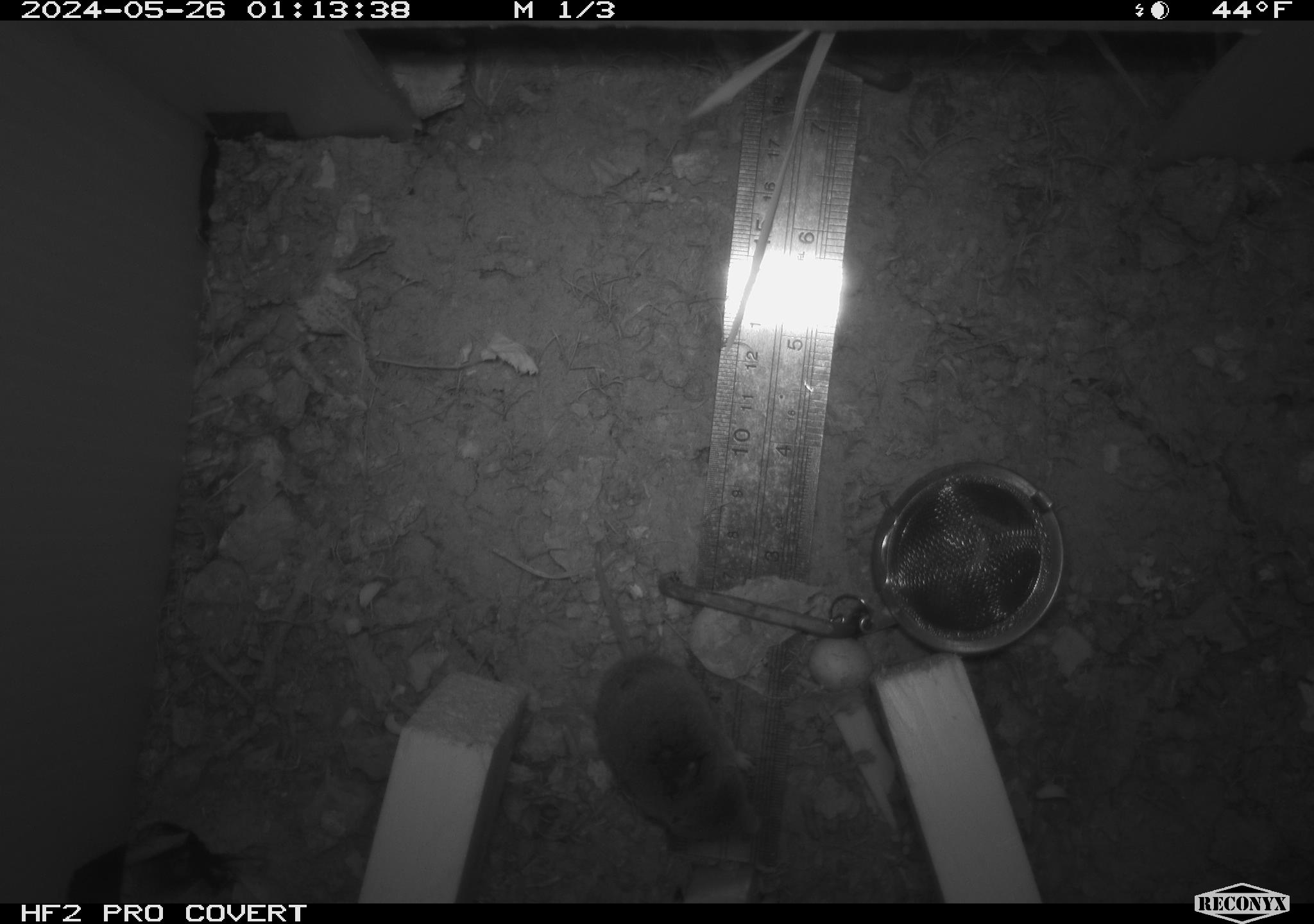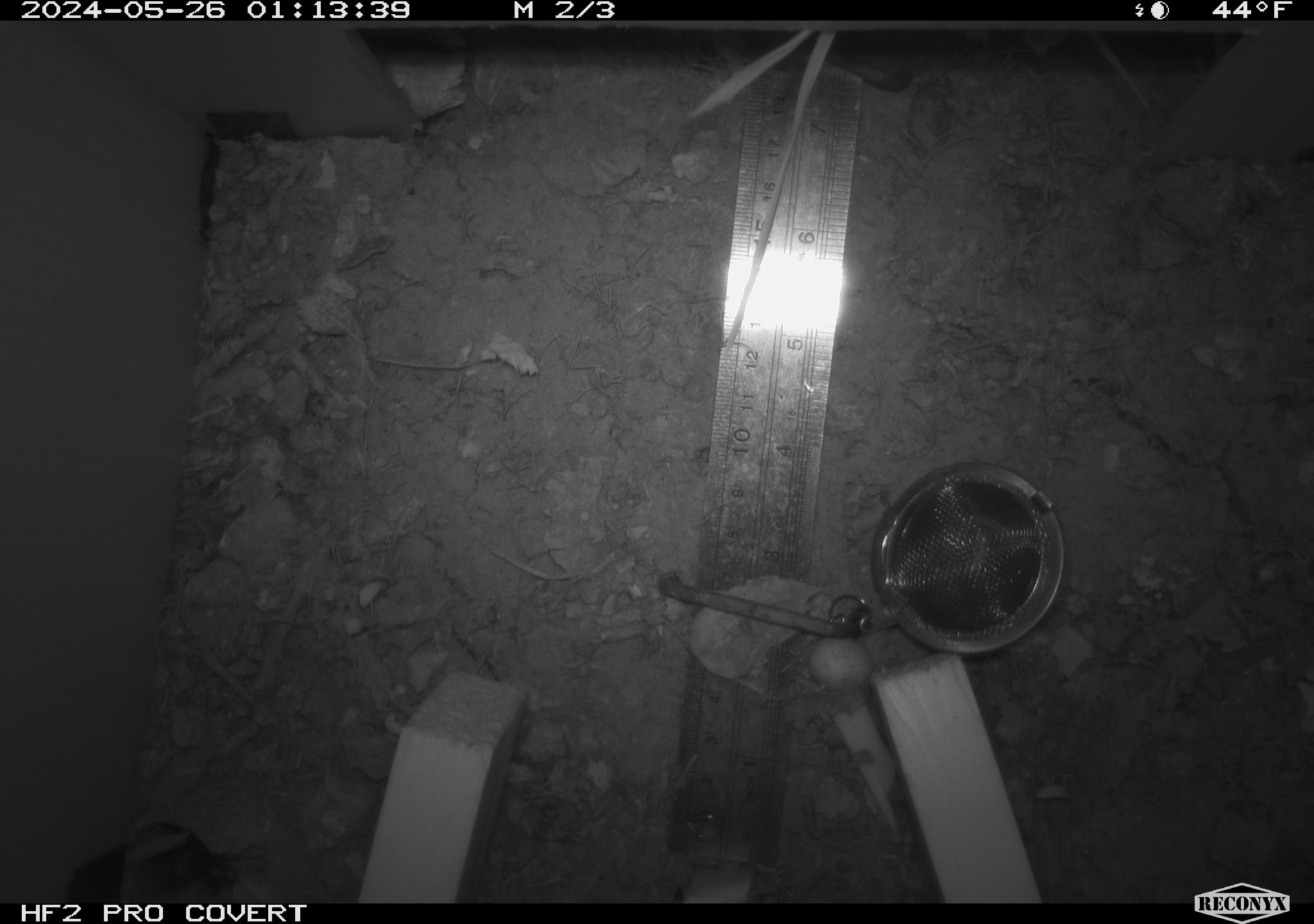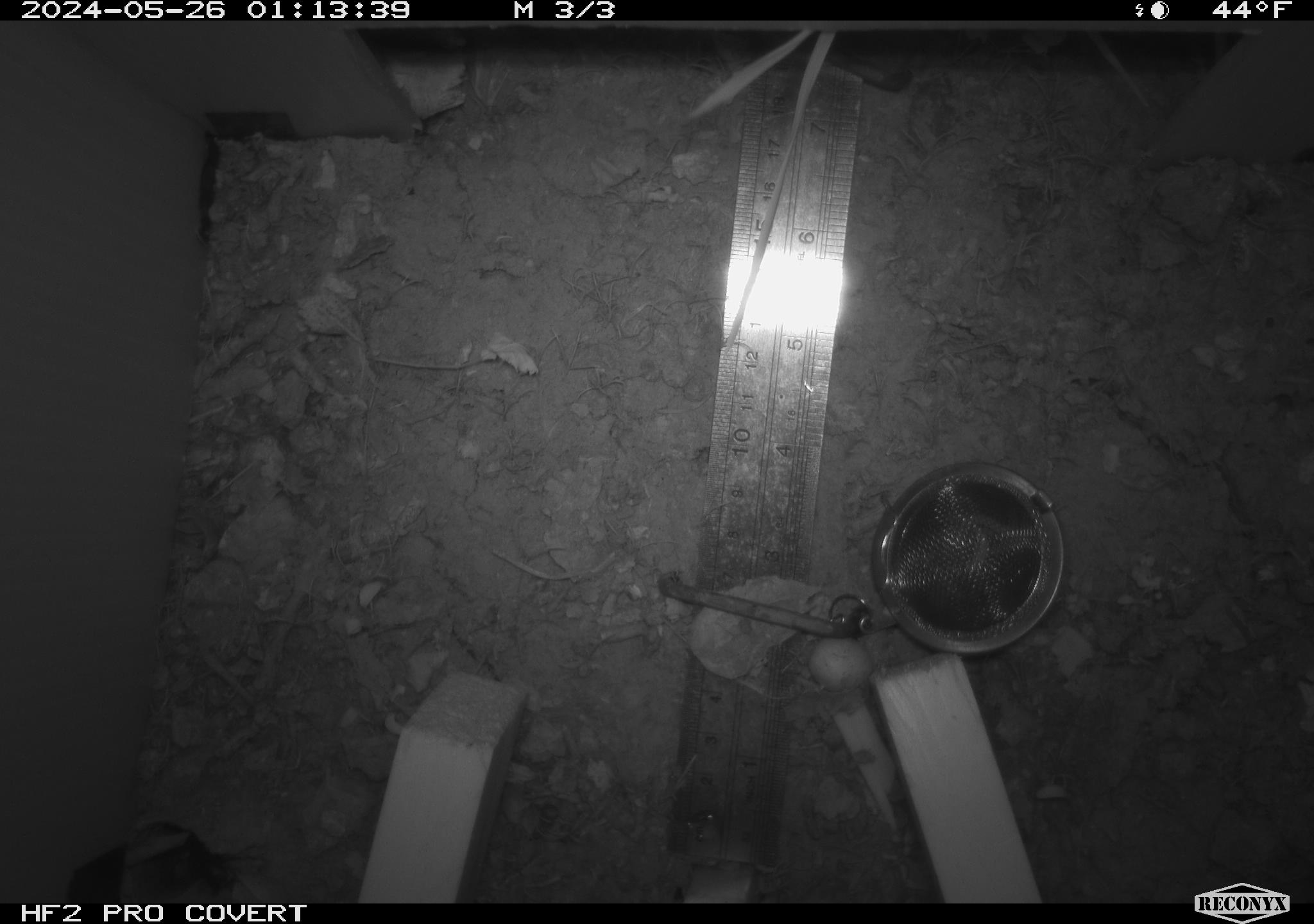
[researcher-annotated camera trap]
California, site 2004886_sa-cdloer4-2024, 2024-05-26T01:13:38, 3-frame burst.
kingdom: Animalia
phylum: Chordata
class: Mammalia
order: Rodentia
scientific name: Rodentia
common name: rodent